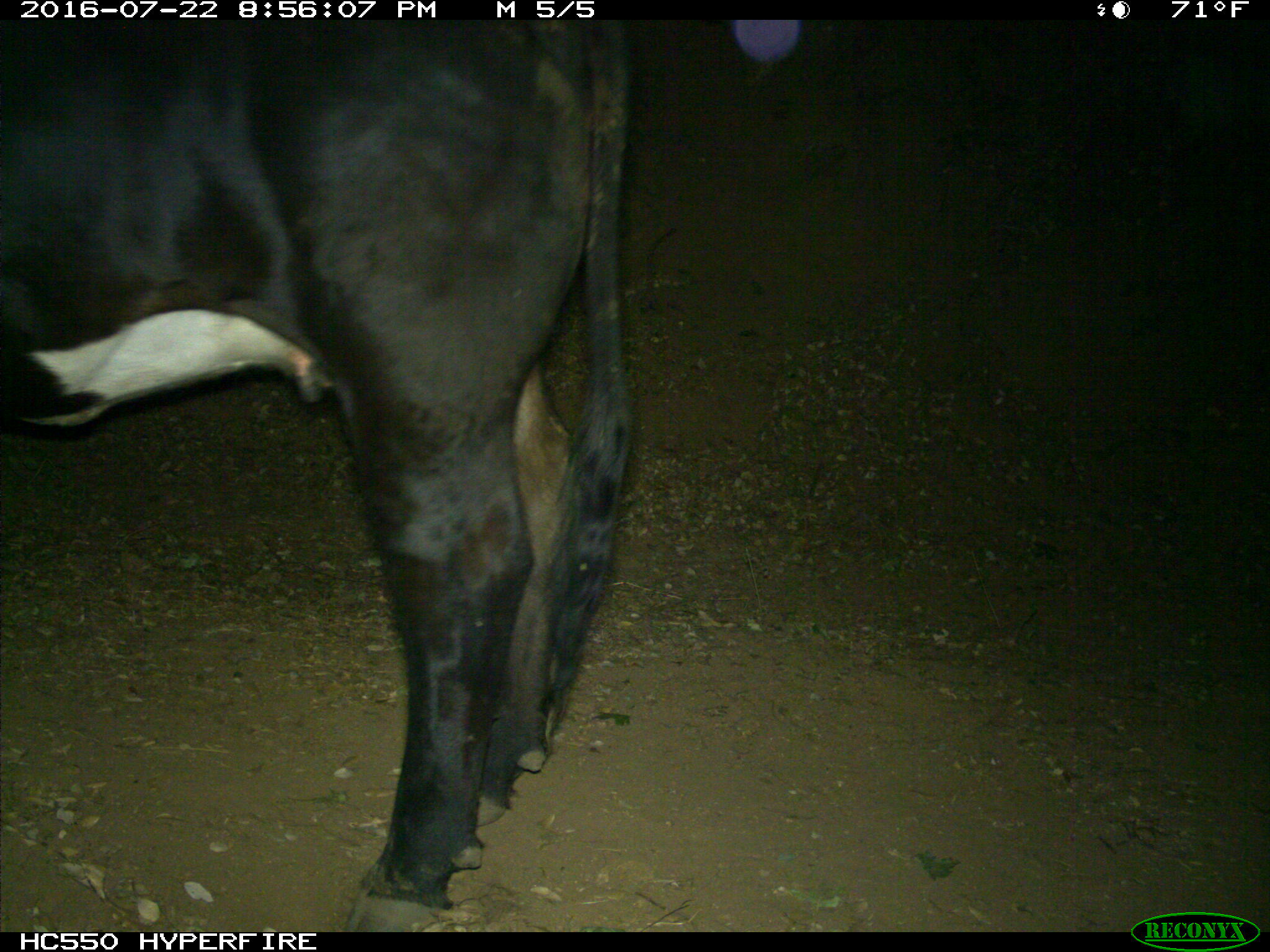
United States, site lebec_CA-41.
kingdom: Animalia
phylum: Chordata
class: Mammalia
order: Artiodactyla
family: Bovidae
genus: Bos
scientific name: Bos taurus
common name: domestic cow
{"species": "Bos taurus (domestic cow)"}